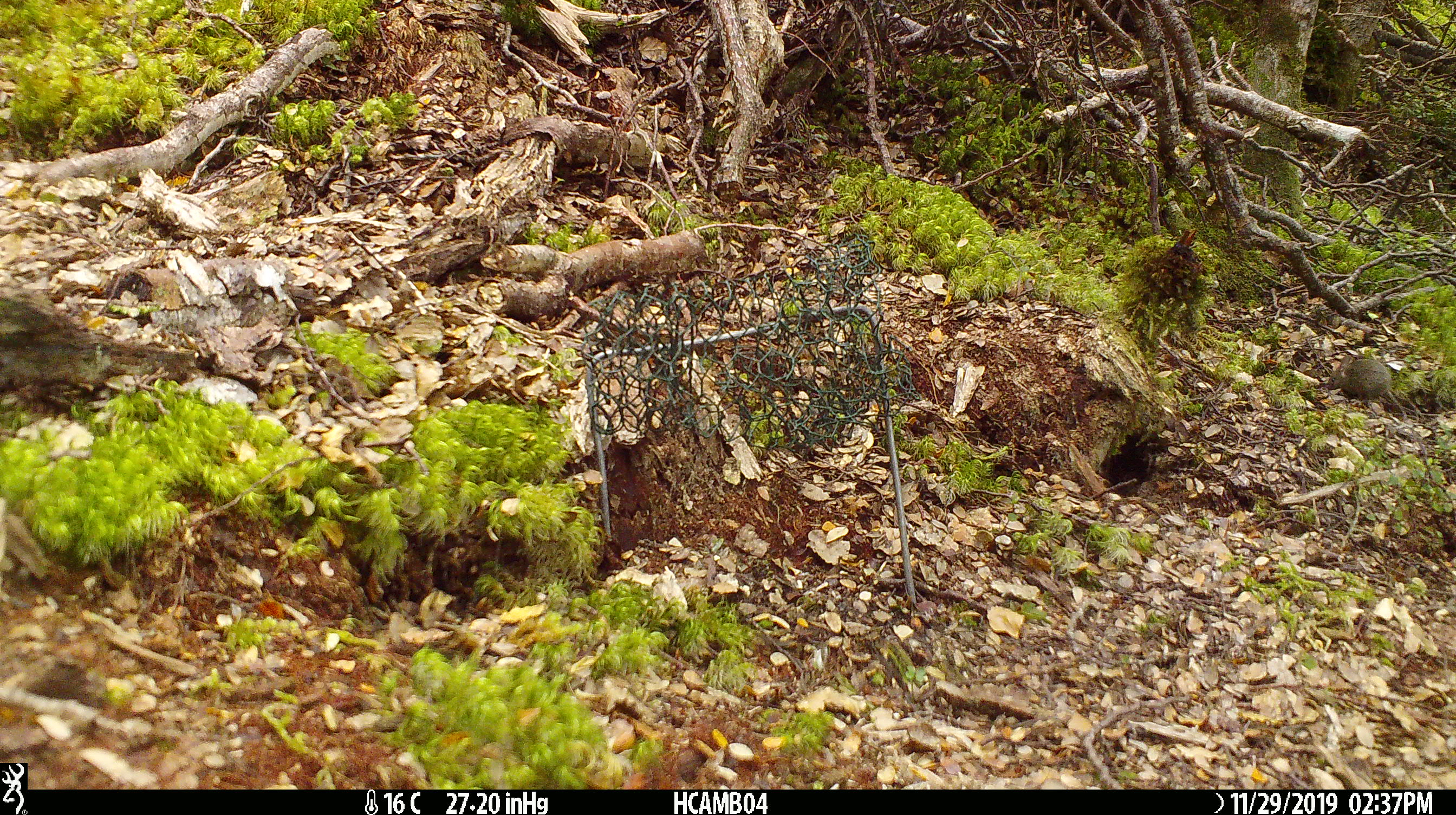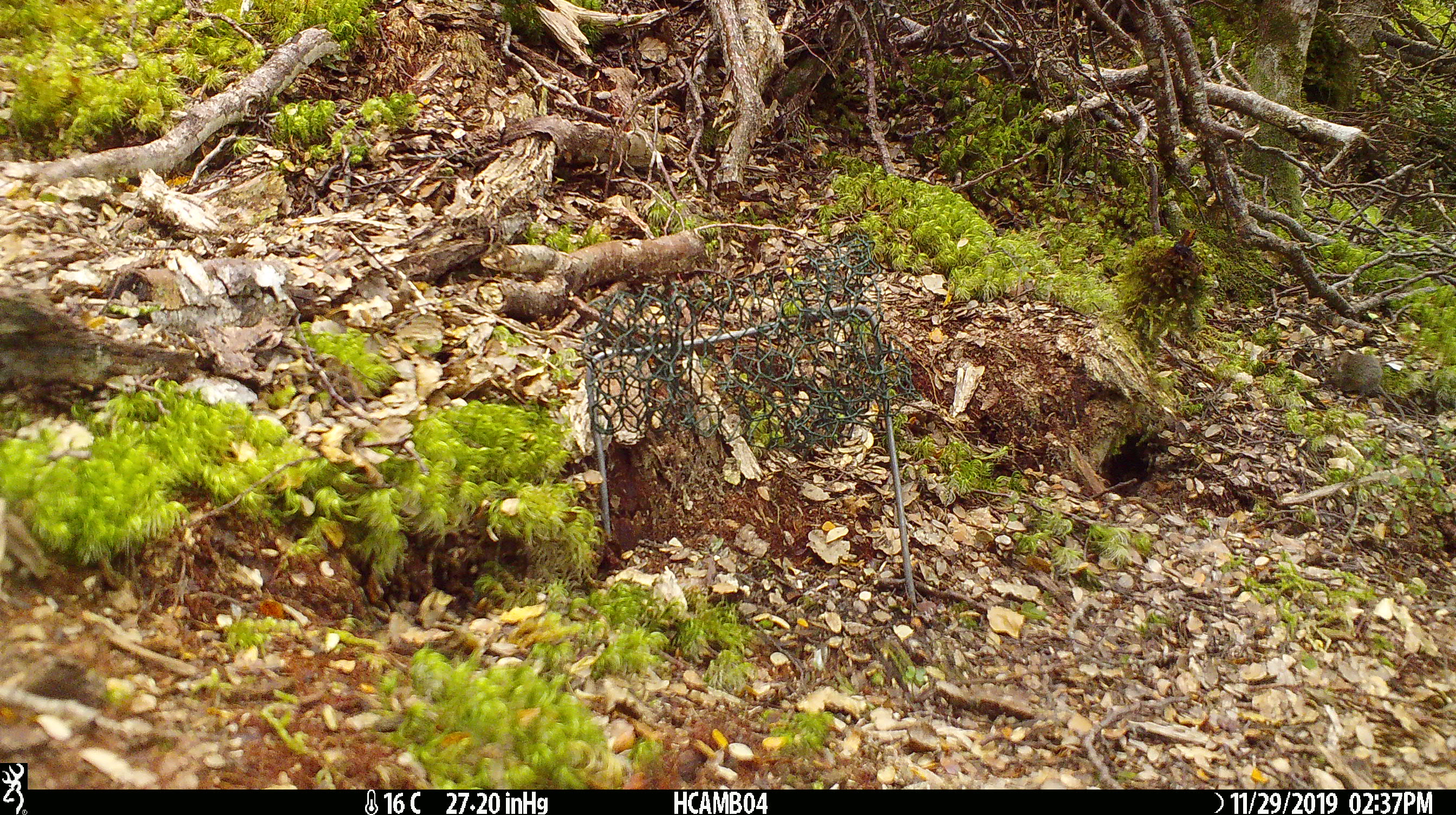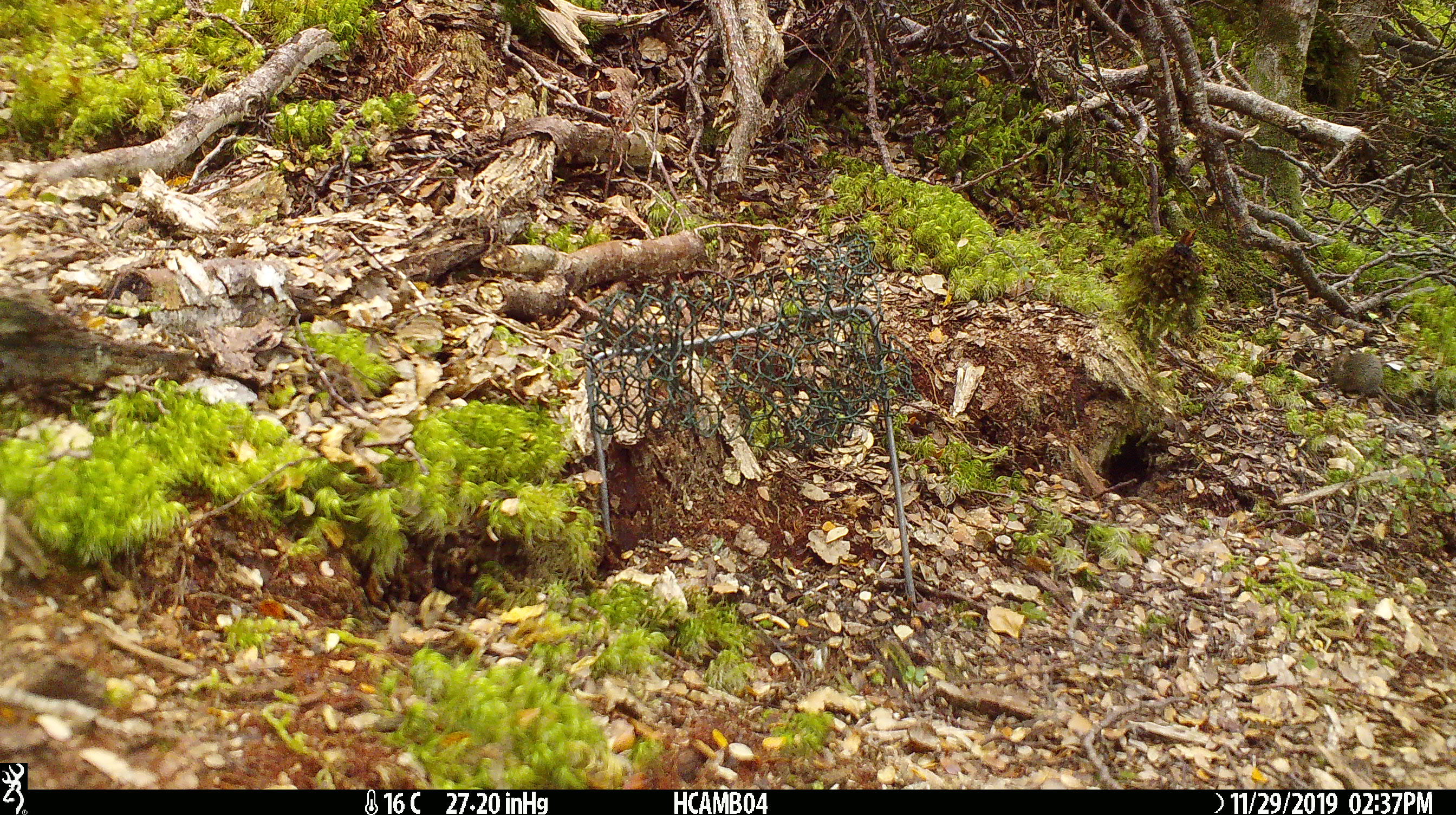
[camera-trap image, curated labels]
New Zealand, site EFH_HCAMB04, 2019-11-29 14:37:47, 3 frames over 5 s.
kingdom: Animalia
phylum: Chordata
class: Mammalia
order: Rodentia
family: Muridae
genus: Mus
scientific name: Mus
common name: mouse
Mouse (Mus).